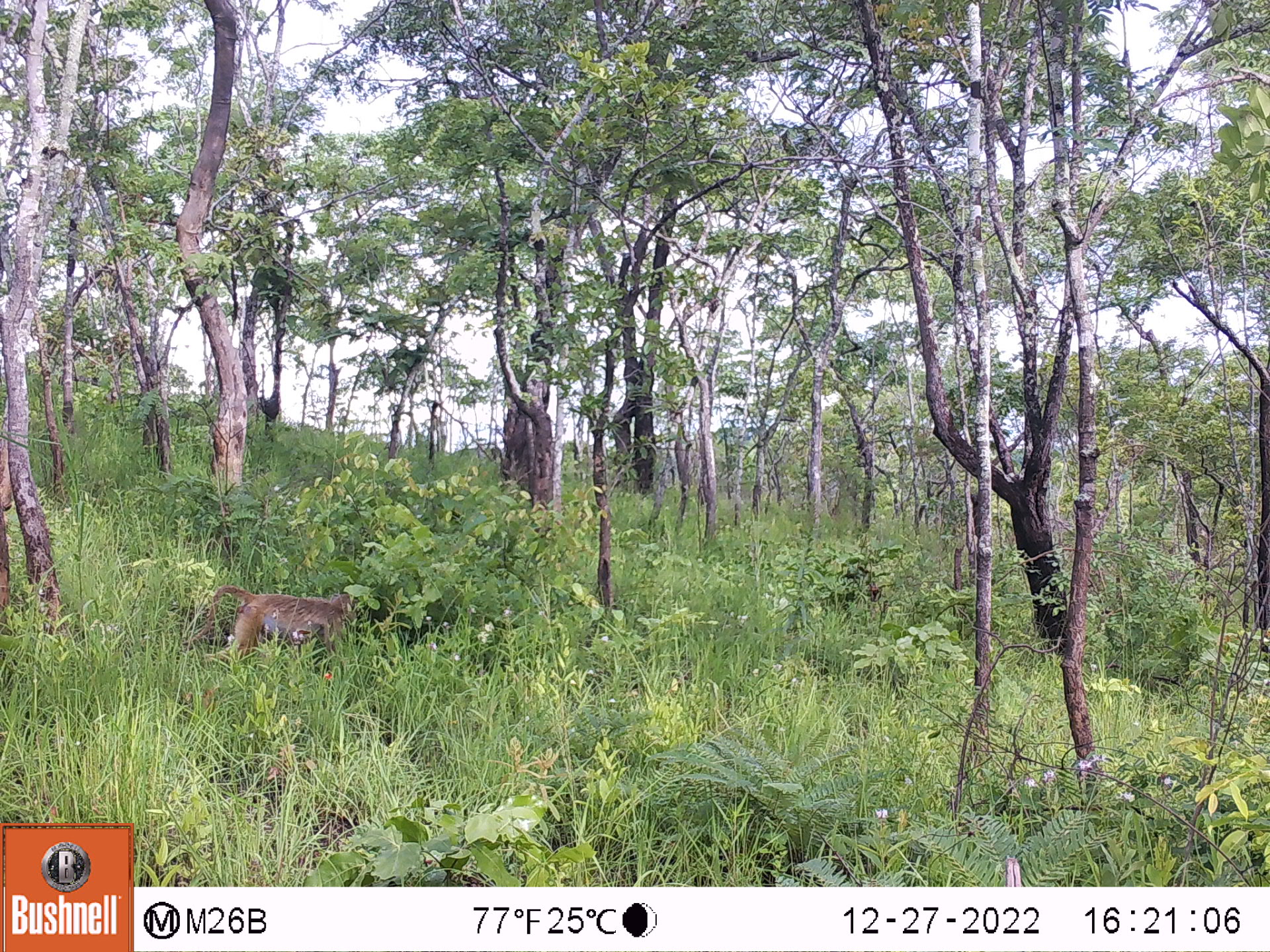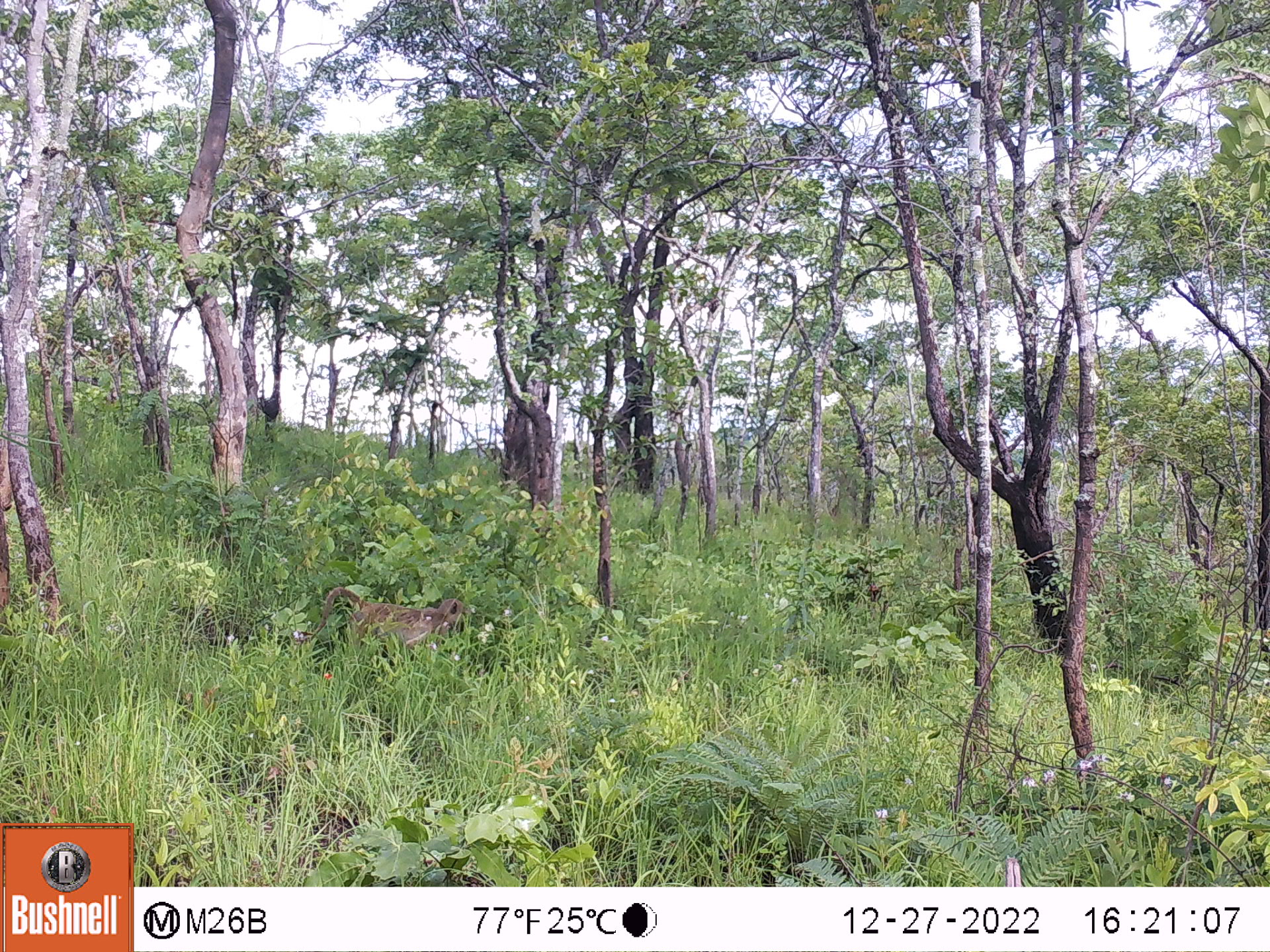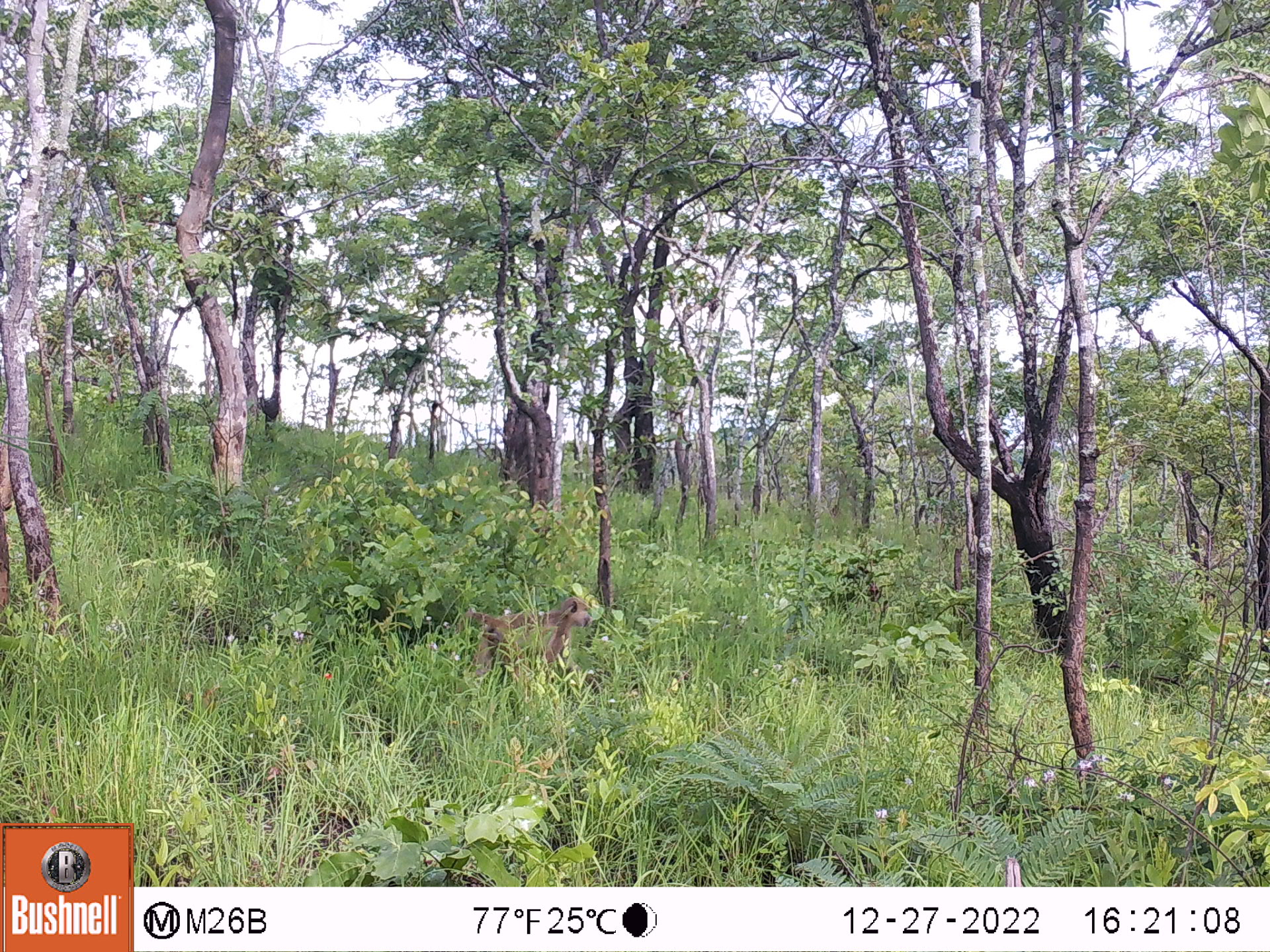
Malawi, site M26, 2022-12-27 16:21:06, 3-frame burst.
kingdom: Animalia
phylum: Chordata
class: Mammalia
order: Primates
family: Cercopithecidae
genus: Papio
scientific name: Papio cynocephalus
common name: yellow baboon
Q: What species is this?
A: Yellow baboon (Papio cynocephalus).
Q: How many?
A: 1.